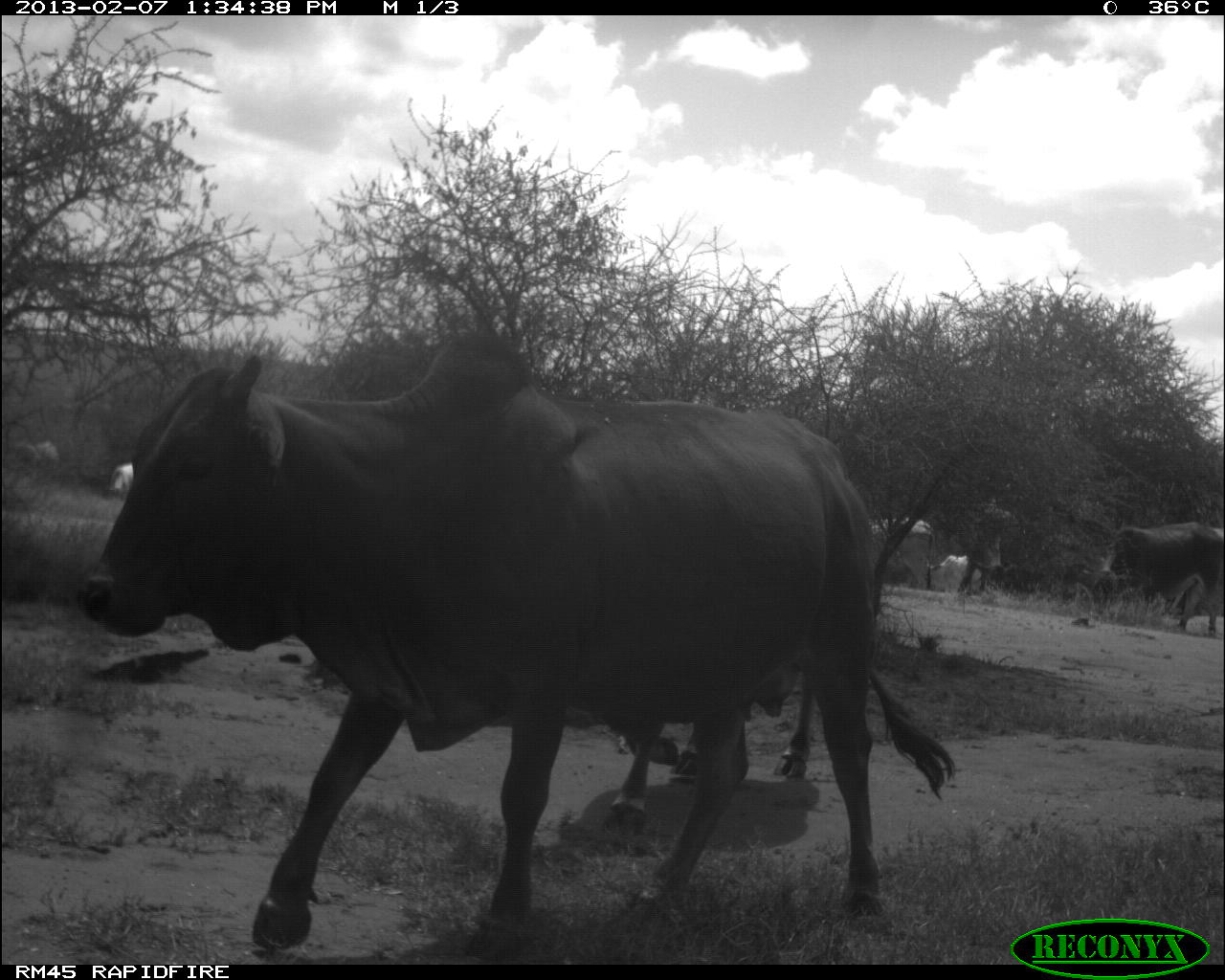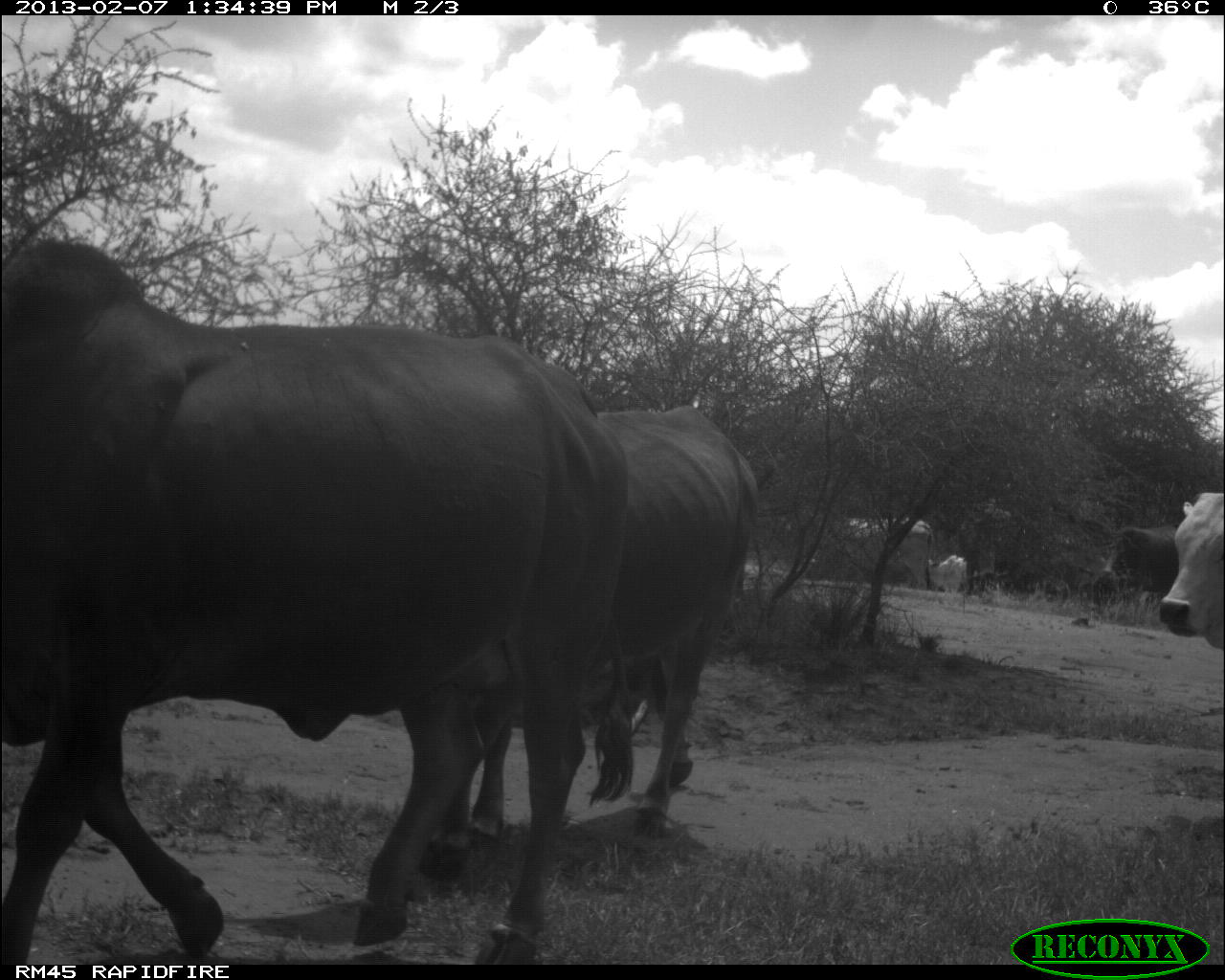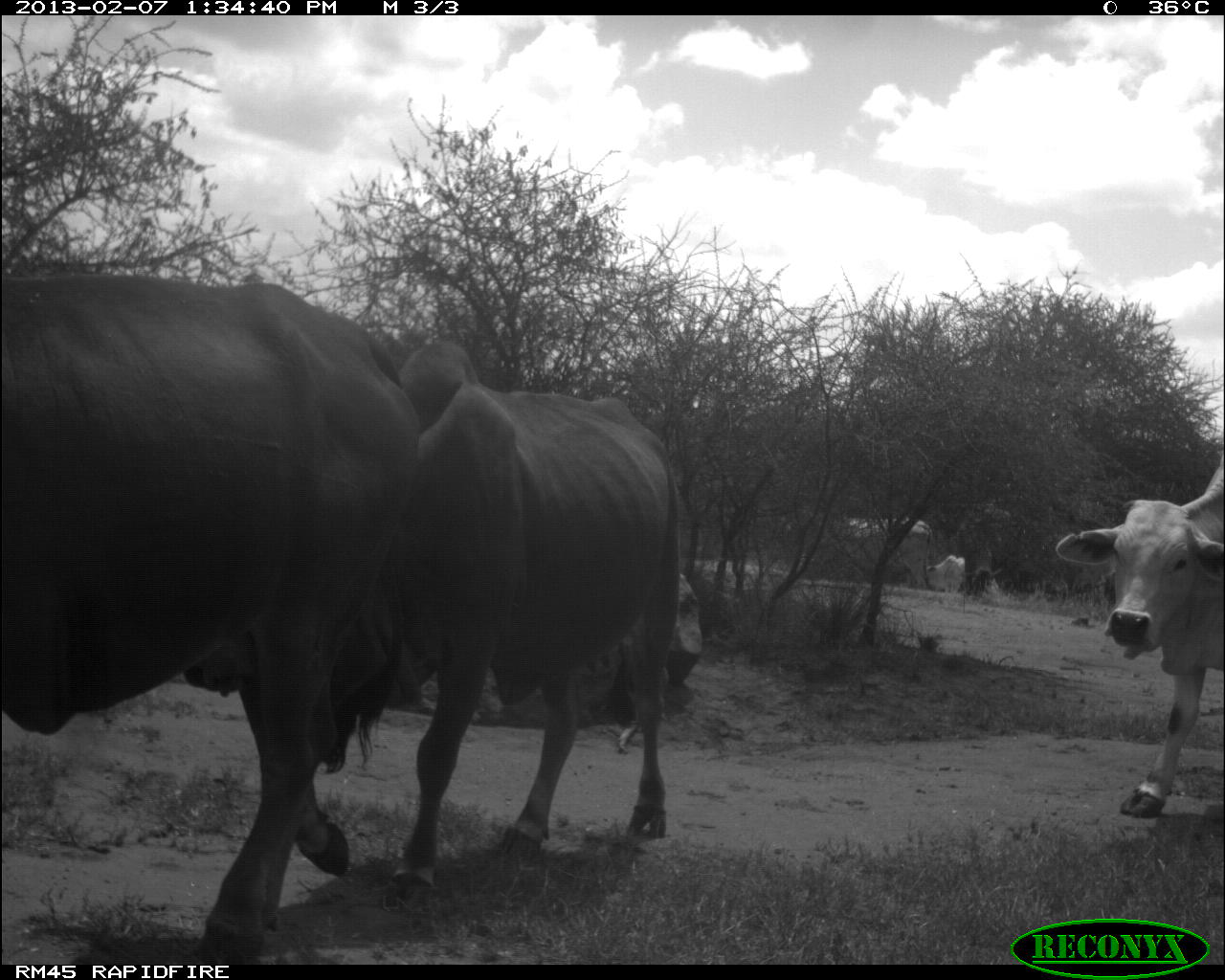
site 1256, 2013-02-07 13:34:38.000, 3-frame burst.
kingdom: Animalia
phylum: Chordata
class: Mammalia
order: Artiodactyla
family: Bovidae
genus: Bos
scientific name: Bos taurus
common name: domestic cattle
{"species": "Bos taurus (domestic cattle)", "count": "8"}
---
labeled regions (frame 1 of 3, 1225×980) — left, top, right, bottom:
bos taurus: 75, 326, 954, 964; 595, 648, 827, 818; 1080, 519, 1221, 636; 862, 512, 936, 595; 920, 550, 992, 597; 8, 441, 59, 469; 104, 463, 138, 500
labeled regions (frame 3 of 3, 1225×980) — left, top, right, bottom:
bos taurus: 0, 263, 429, 962; 179, 336, 682, 896; 1049, 444, 1218, 818; 818, 512, 934, 592; 924, 553, 999, 595; 960, 539, 1001, 599